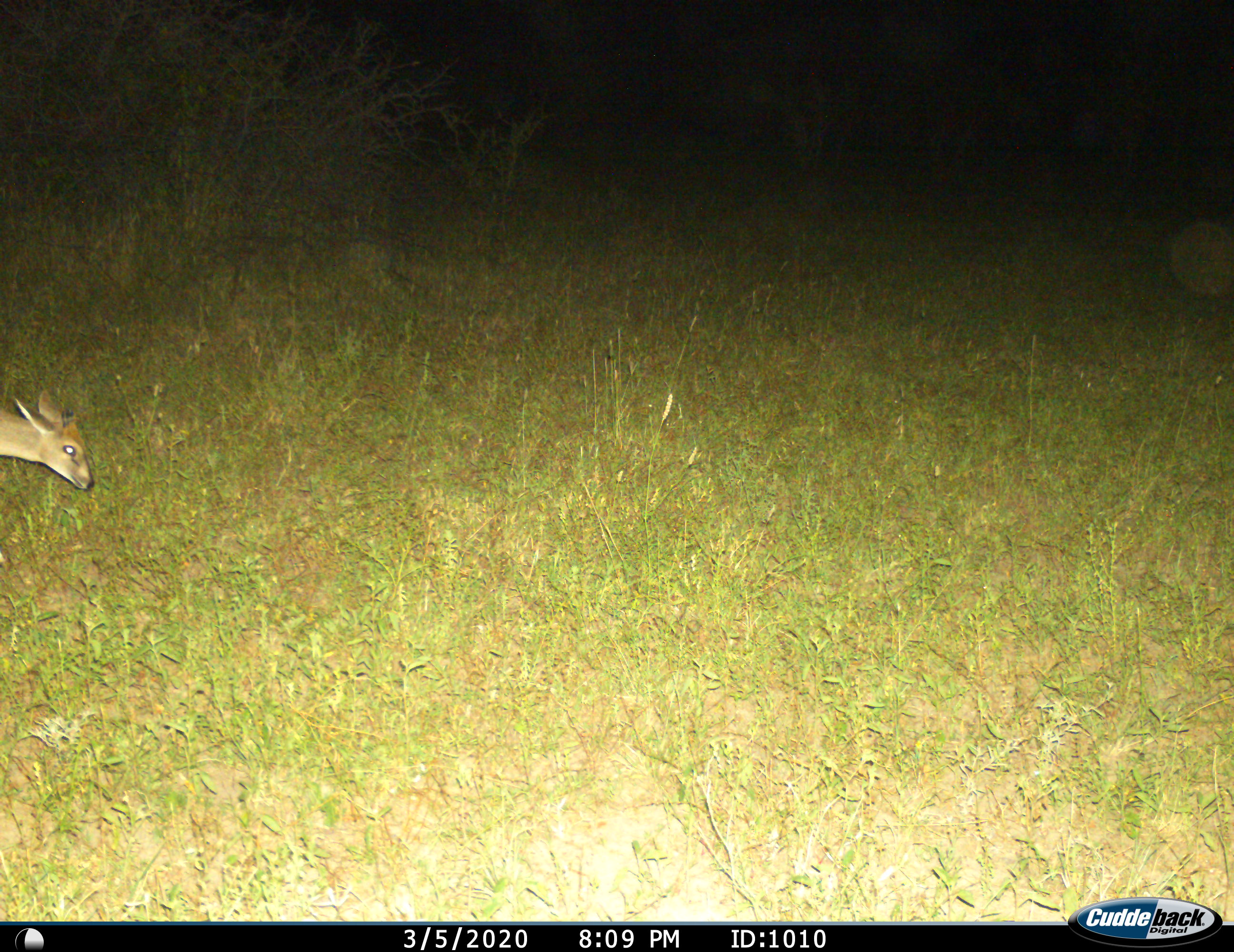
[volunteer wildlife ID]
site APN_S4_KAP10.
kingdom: Animalia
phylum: Chordata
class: Mammalia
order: Artiodactyla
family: Bovidae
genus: Sylvicapra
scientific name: Sylvicapra grimmia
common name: common duiker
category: duikercommongrey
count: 1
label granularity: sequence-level